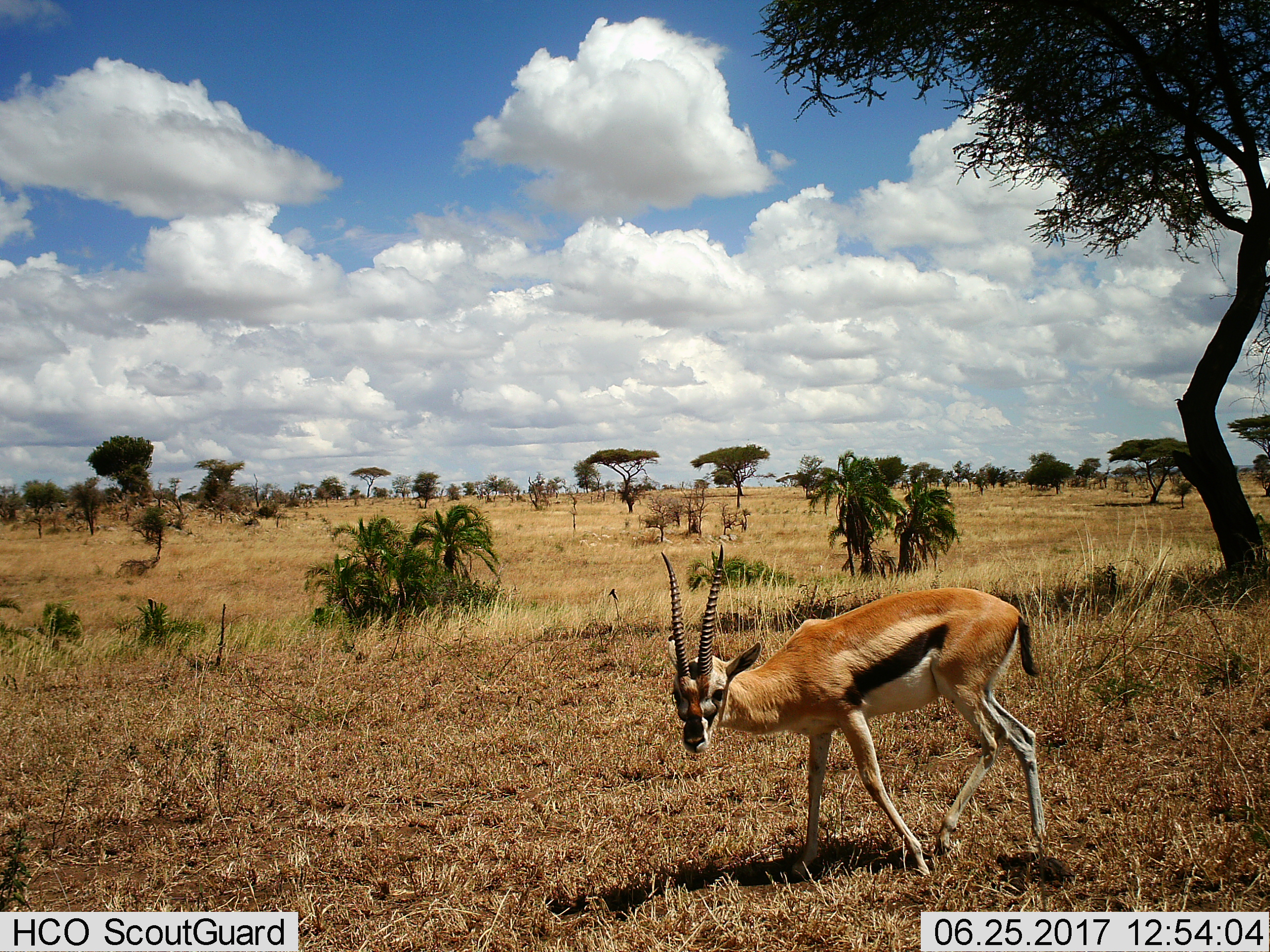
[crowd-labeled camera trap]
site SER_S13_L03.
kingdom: Animalia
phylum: Chordata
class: Mammalia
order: Artiodactyla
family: Bovidae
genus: Eudorcas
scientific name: Eudorcas thomsonii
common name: thomson's gazelle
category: gazellethomsons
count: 1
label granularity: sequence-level